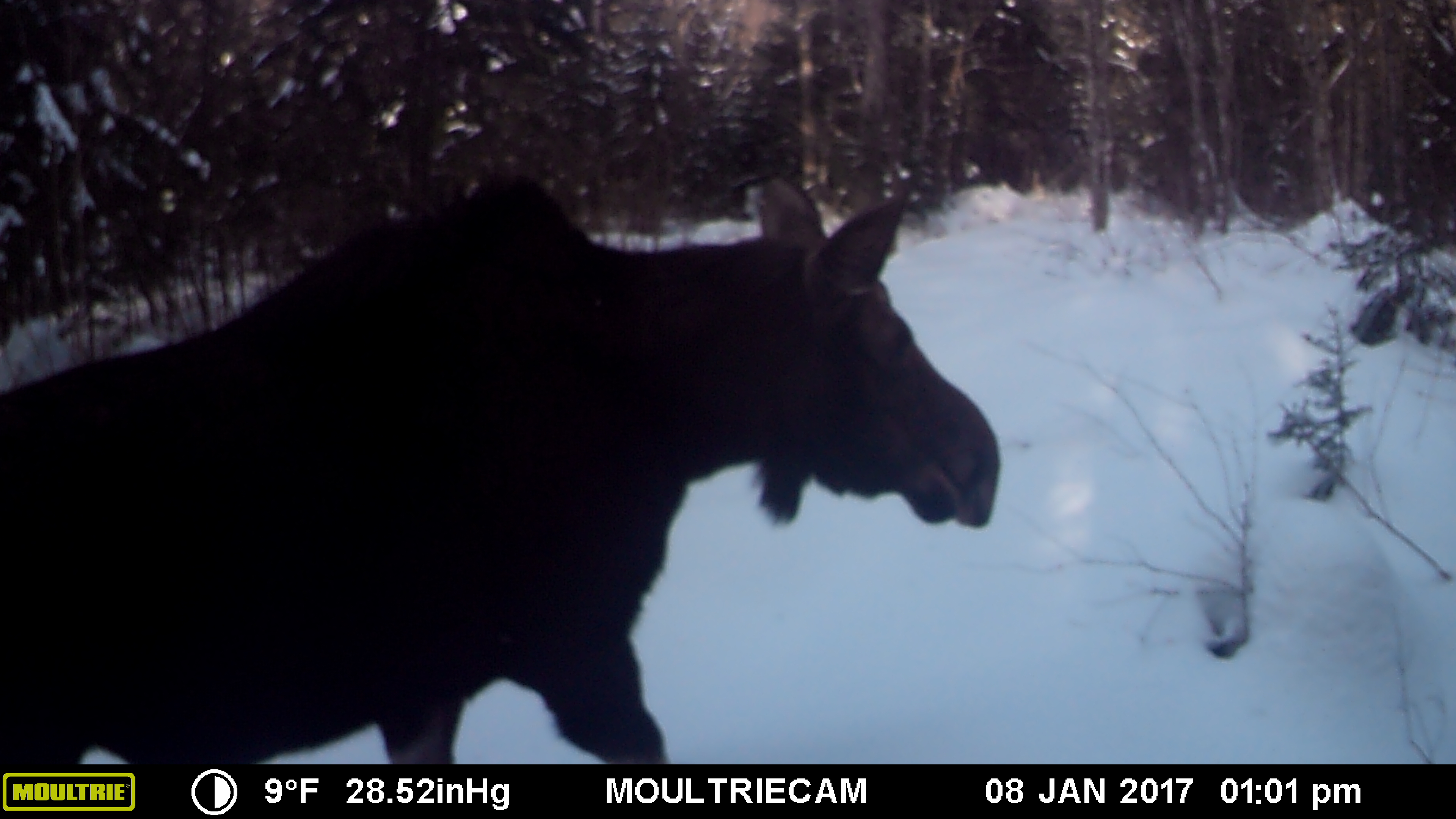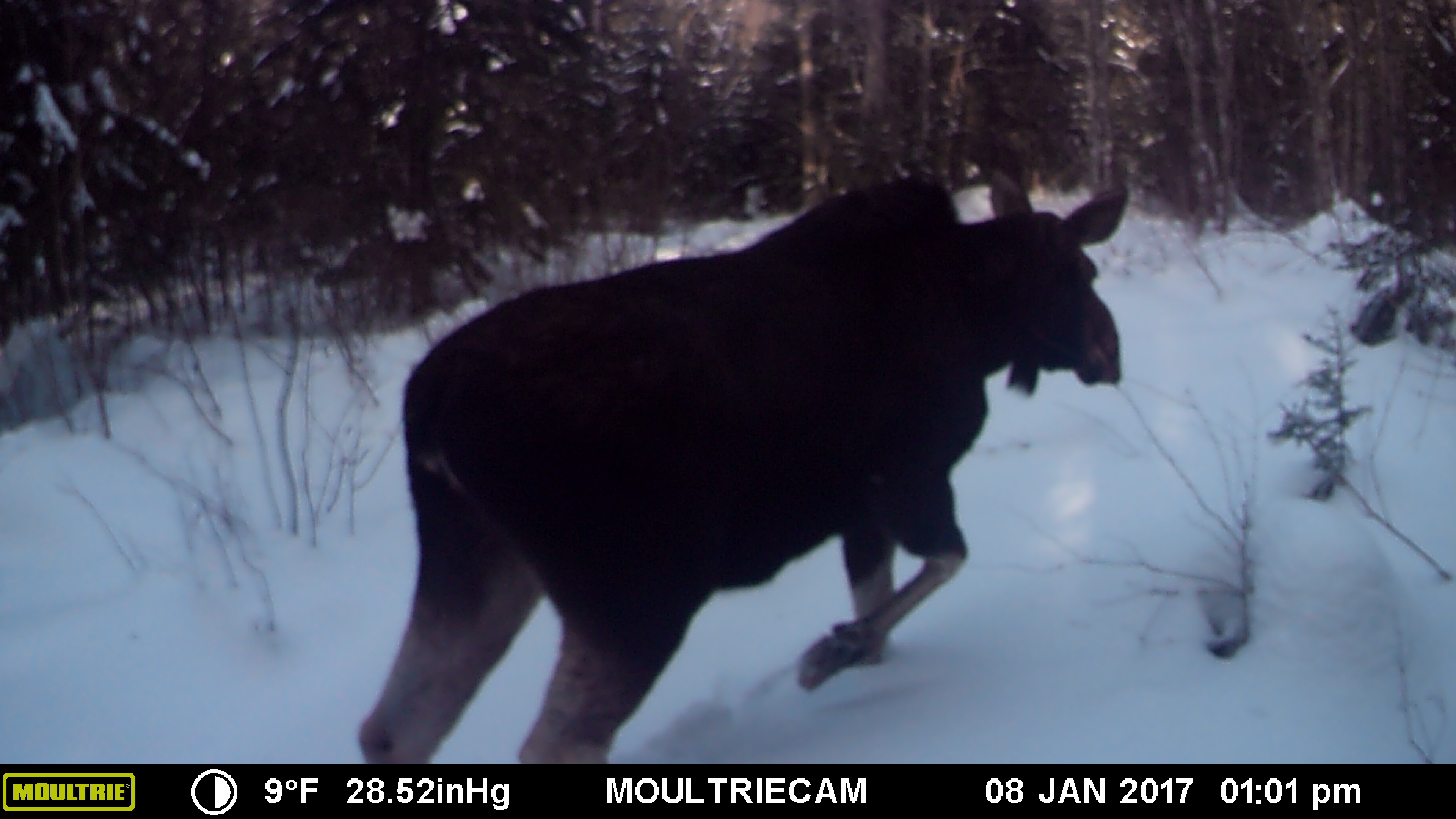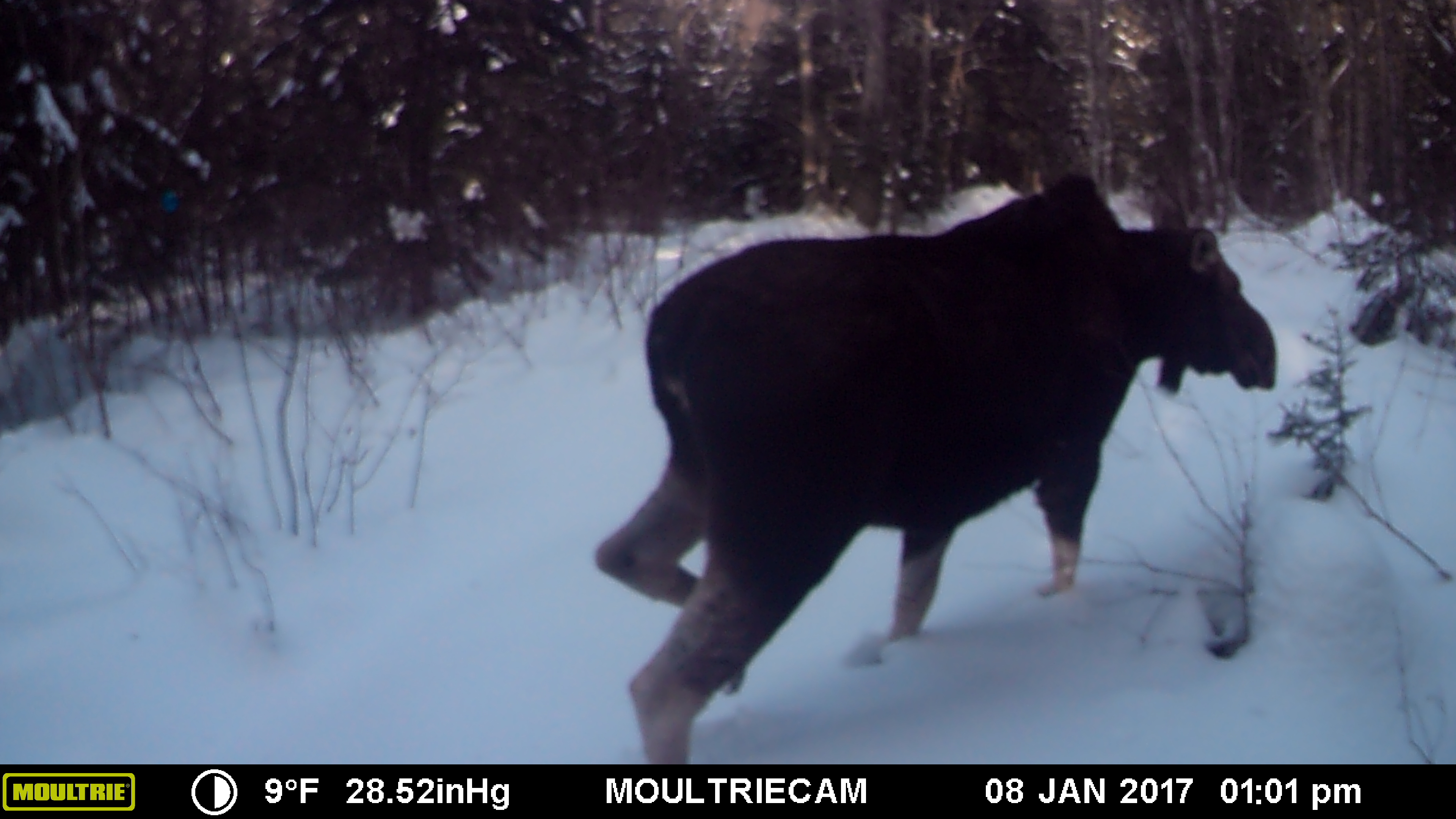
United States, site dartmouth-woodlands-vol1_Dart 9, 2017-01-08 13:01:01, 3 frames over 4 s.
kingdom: Animalia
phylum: Chordata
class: Mammalia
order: Artiodactyla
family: Cervidae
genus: Alces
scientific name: Alces alces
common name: moose